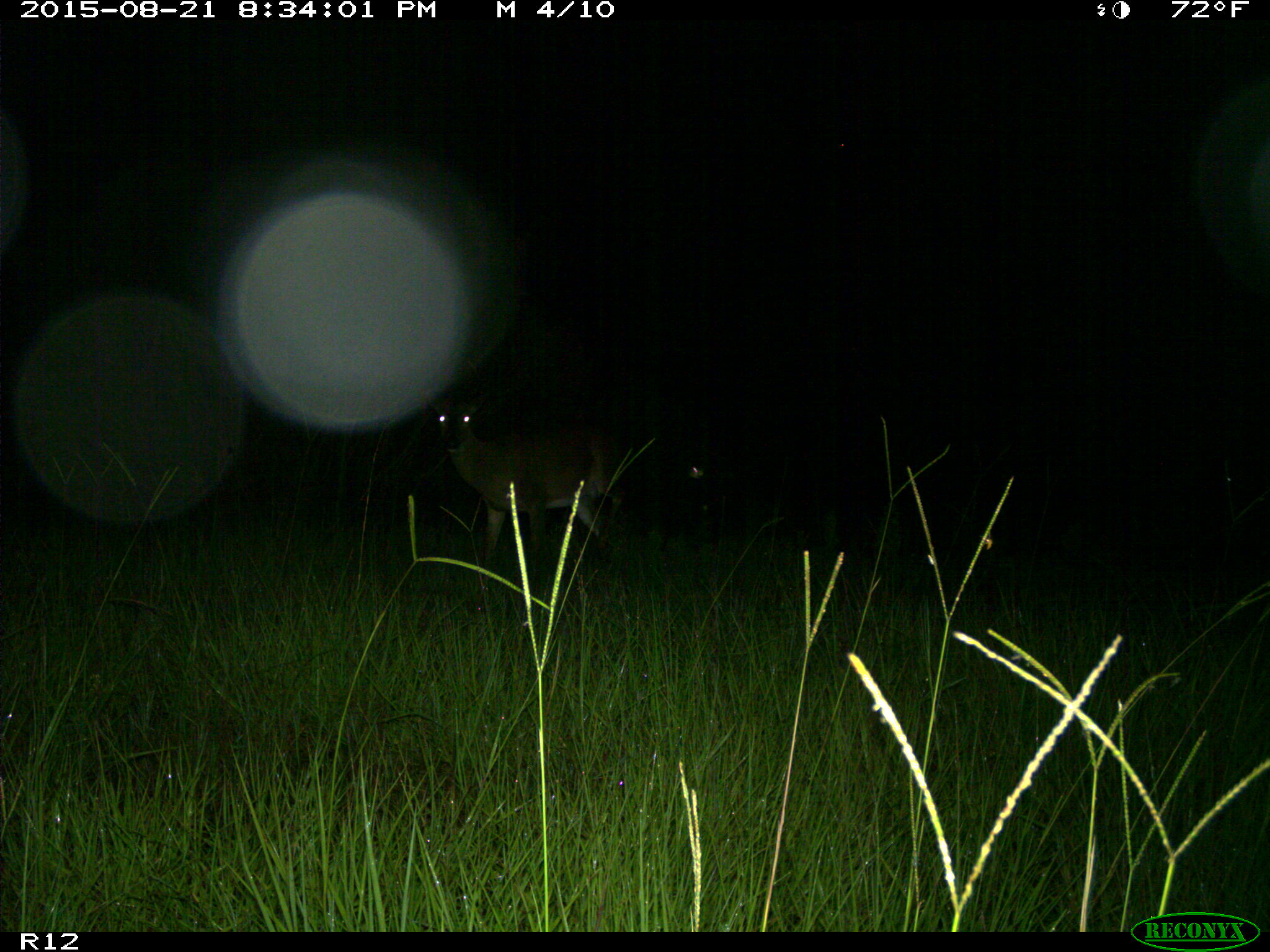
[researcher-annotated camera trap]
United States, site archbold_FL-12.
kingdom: Animalia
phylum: Chordata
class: Mammalia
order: Artiodactyla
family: Cervidae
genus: Odocoileus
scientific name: Odocoileus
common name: deer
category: unidentified deer